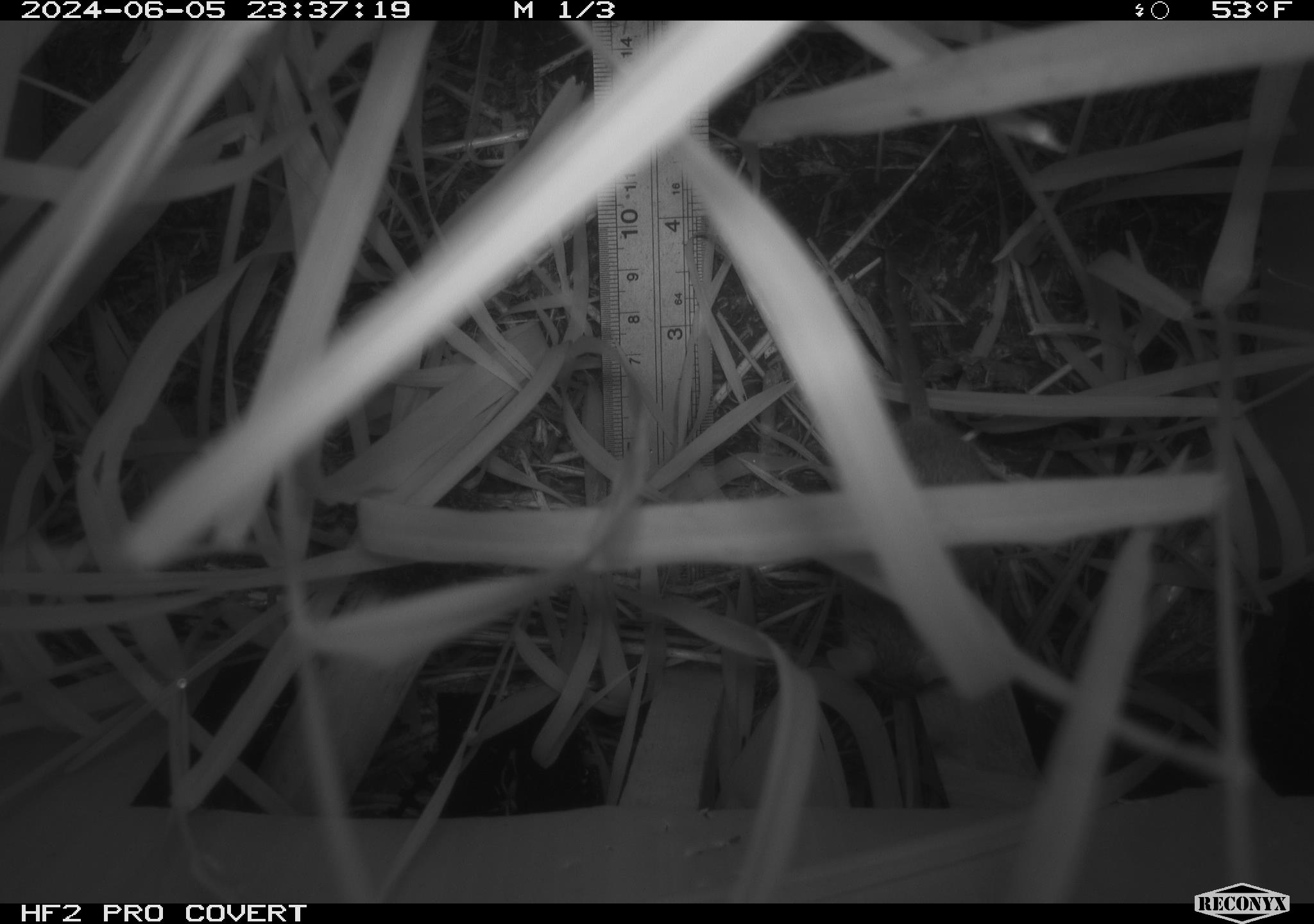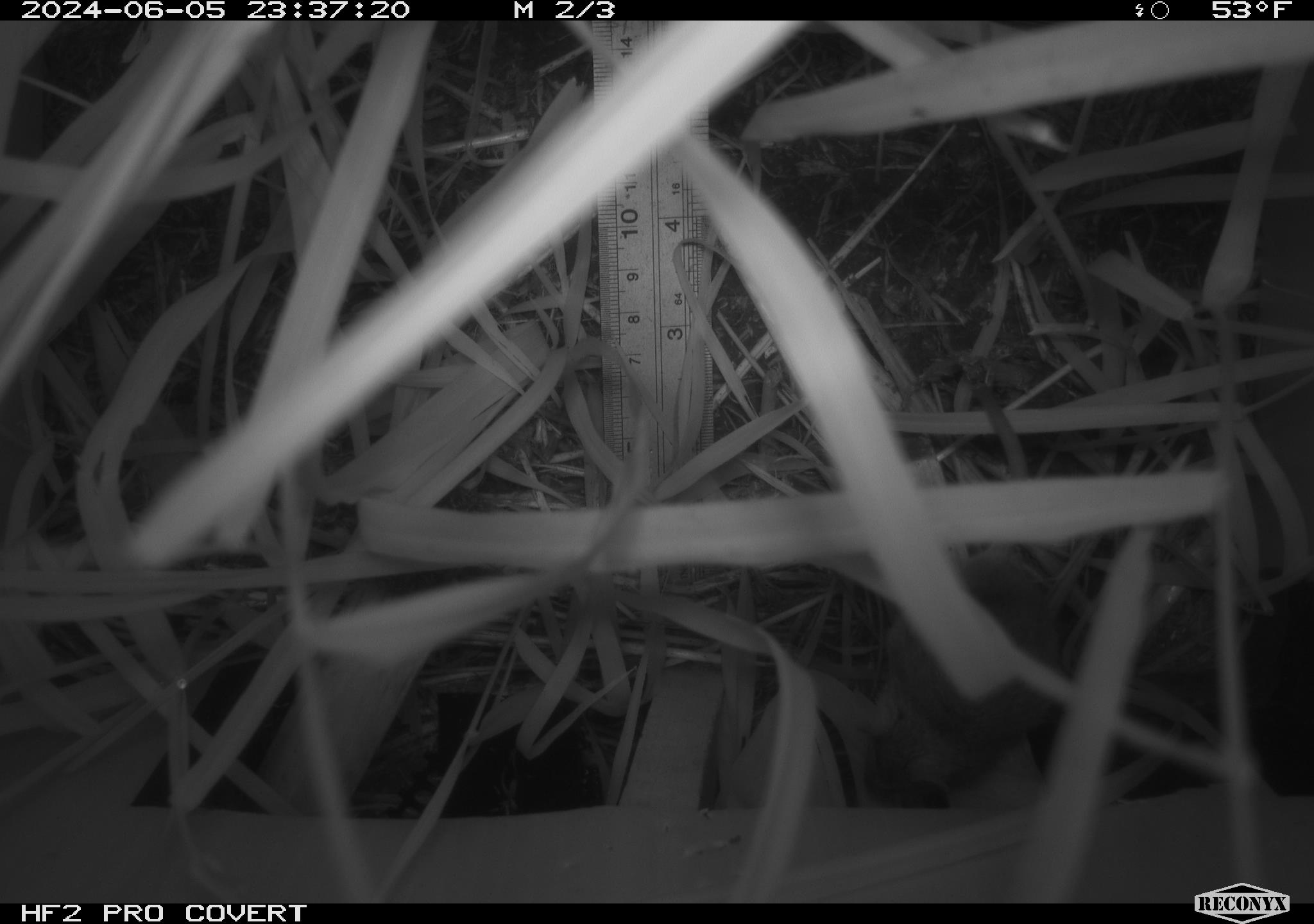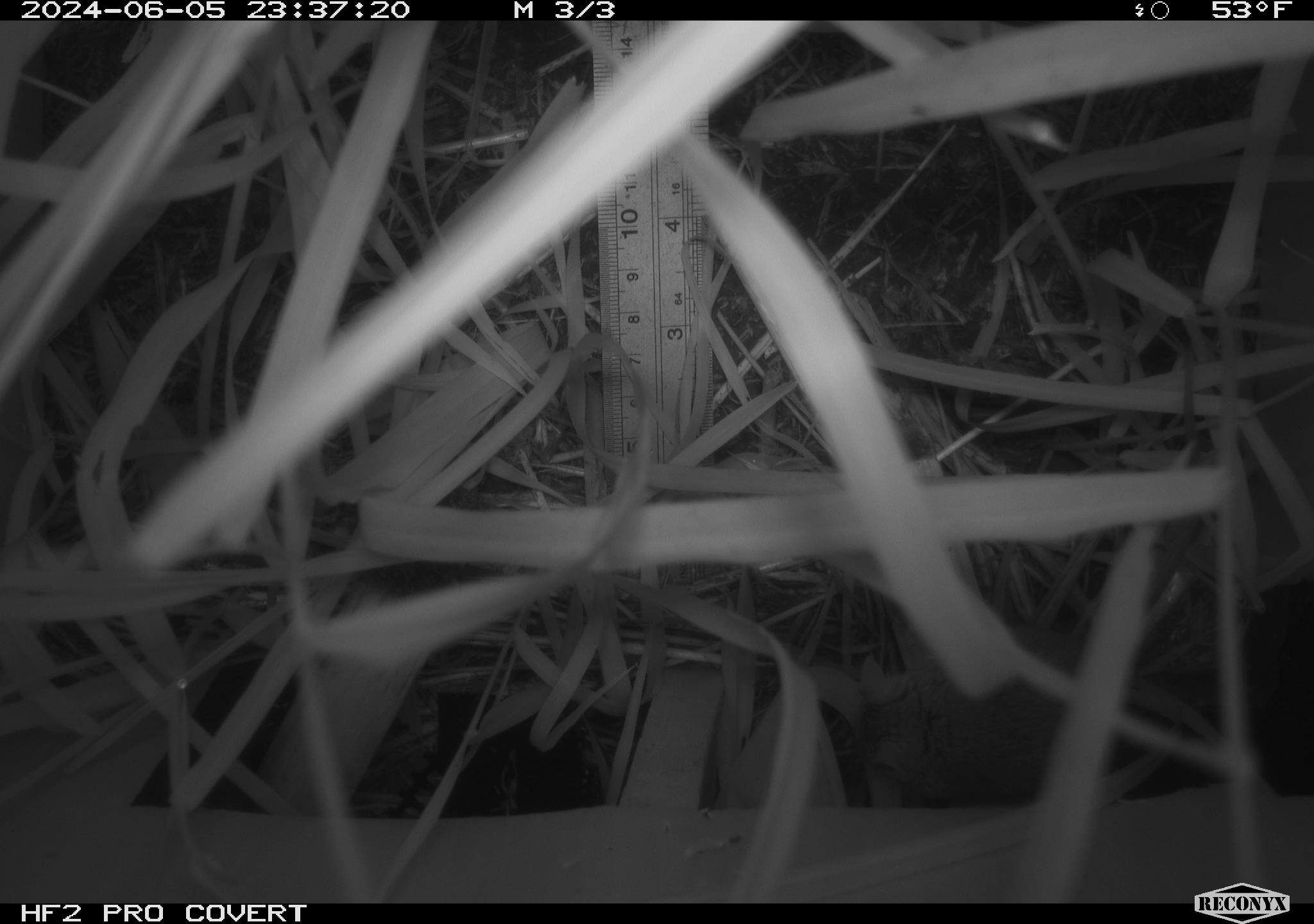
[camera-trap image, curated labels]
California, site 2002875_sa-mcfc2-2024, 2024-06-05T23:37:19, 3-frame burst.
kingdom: Animalia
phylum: Chordata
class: Mammalia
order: Rodentia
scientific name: Rodentia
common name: rodent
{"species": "rodent (Rodentia)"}